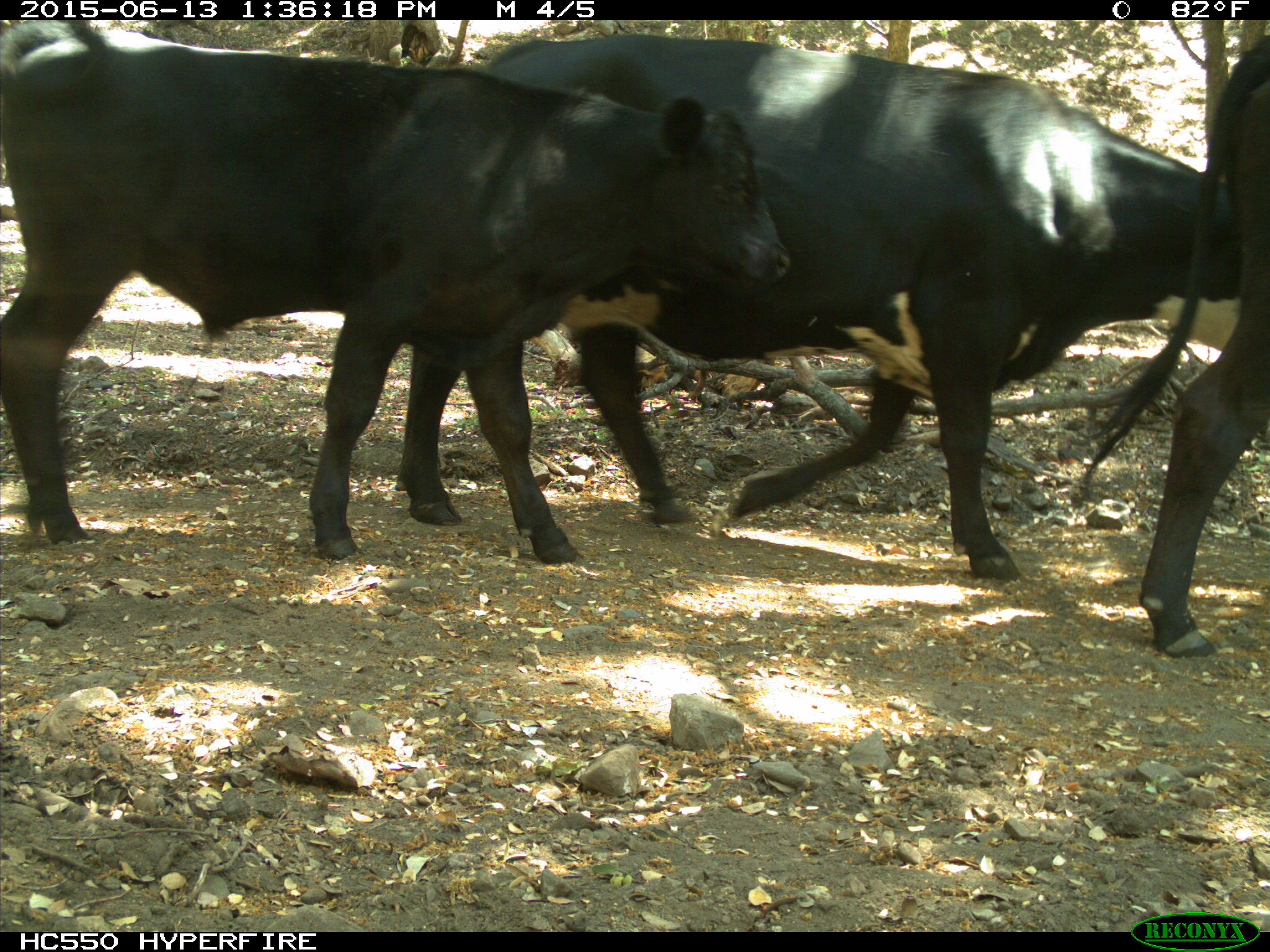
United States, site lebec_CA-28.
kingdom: Animalia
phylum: Chordata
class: Mammalia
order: Artiodactyla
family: Bovidae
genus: Bos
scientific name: Bos taurus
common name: domestic cow